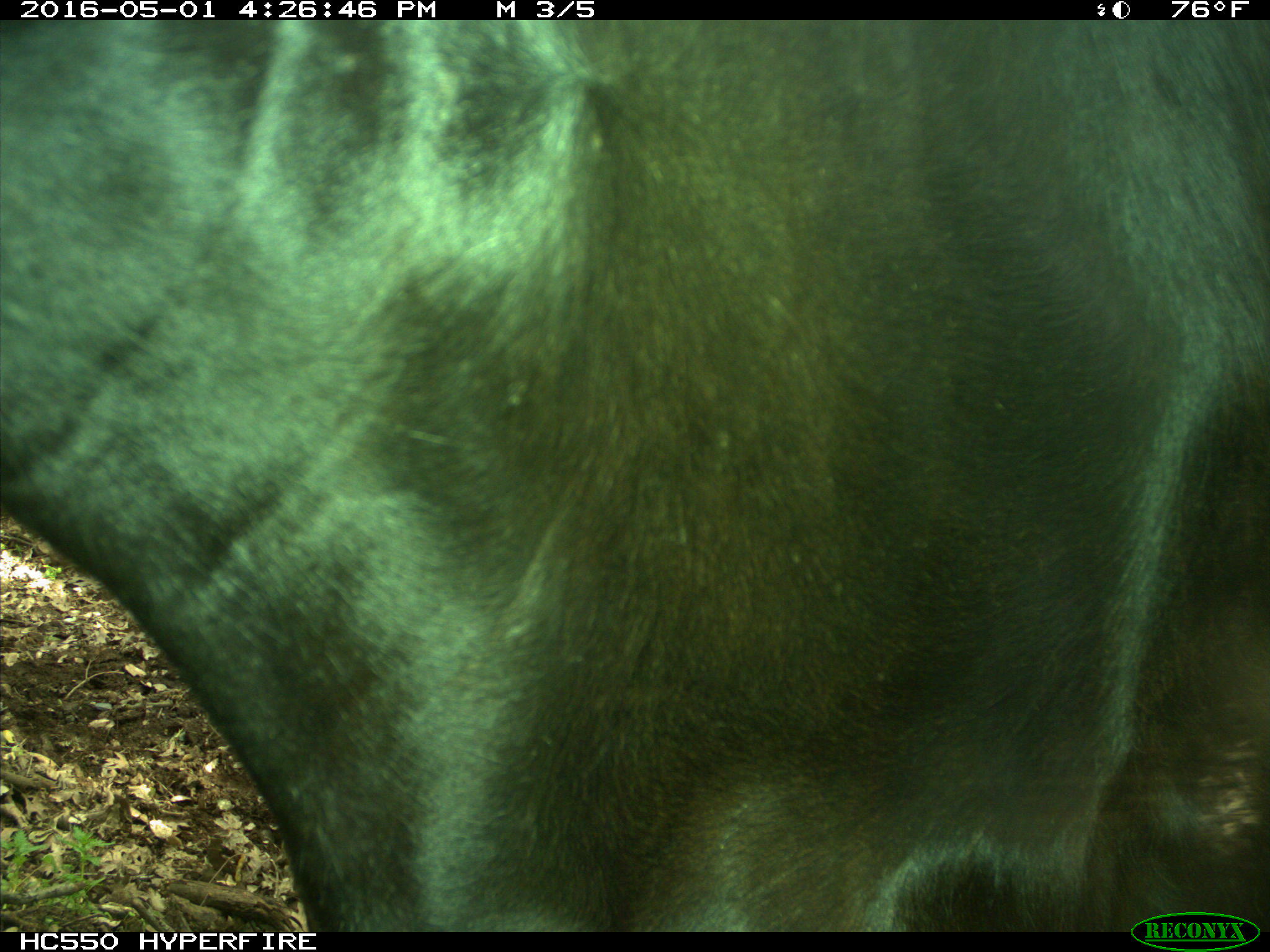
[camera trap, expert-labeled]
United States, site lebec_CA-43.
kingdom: Animalia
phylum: Chordata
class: Mammalia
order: Artiodactyla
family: Bovidae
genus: Bos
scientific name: Bos taurus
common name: domestic cow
Bos taurus (domestic cow).